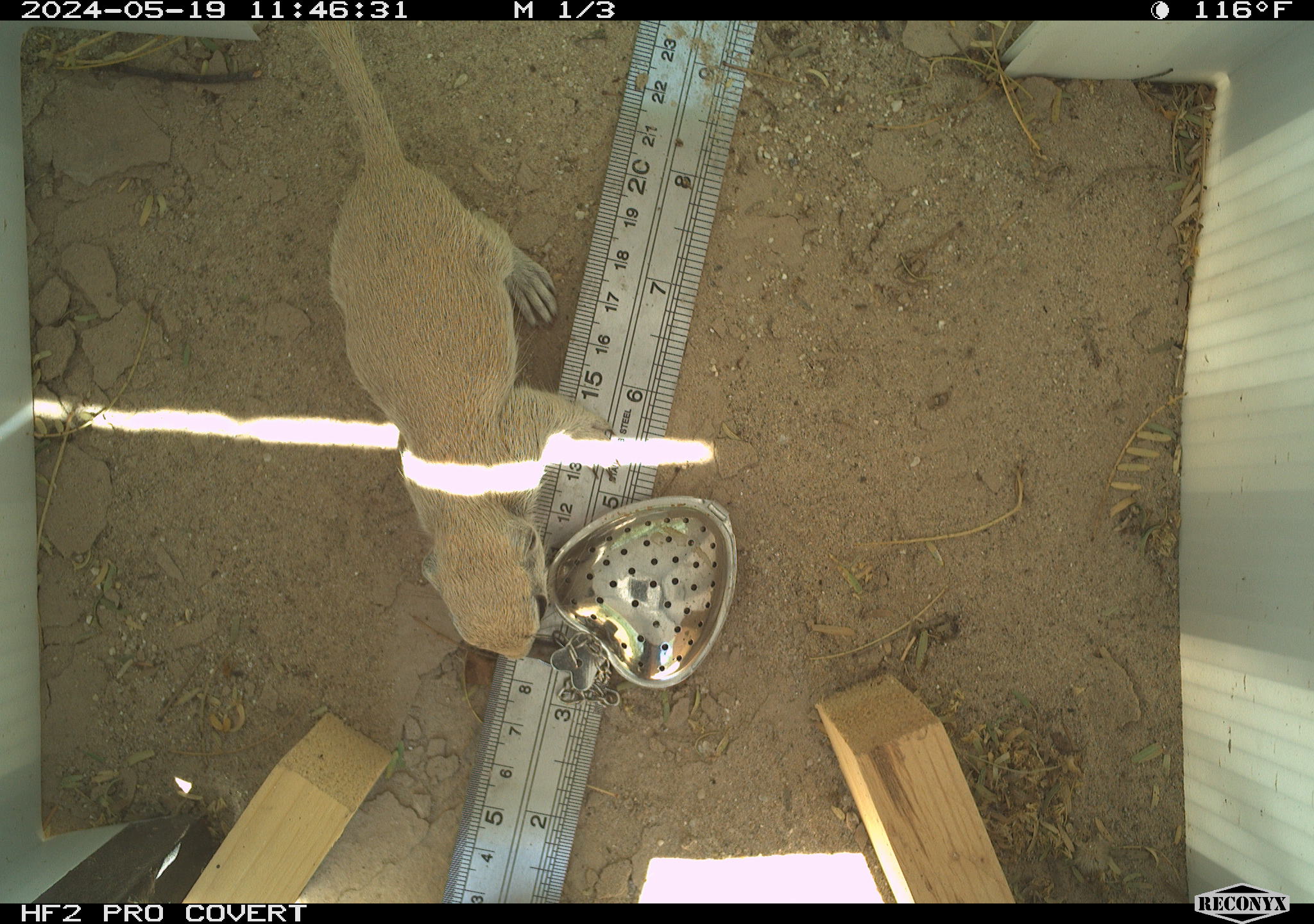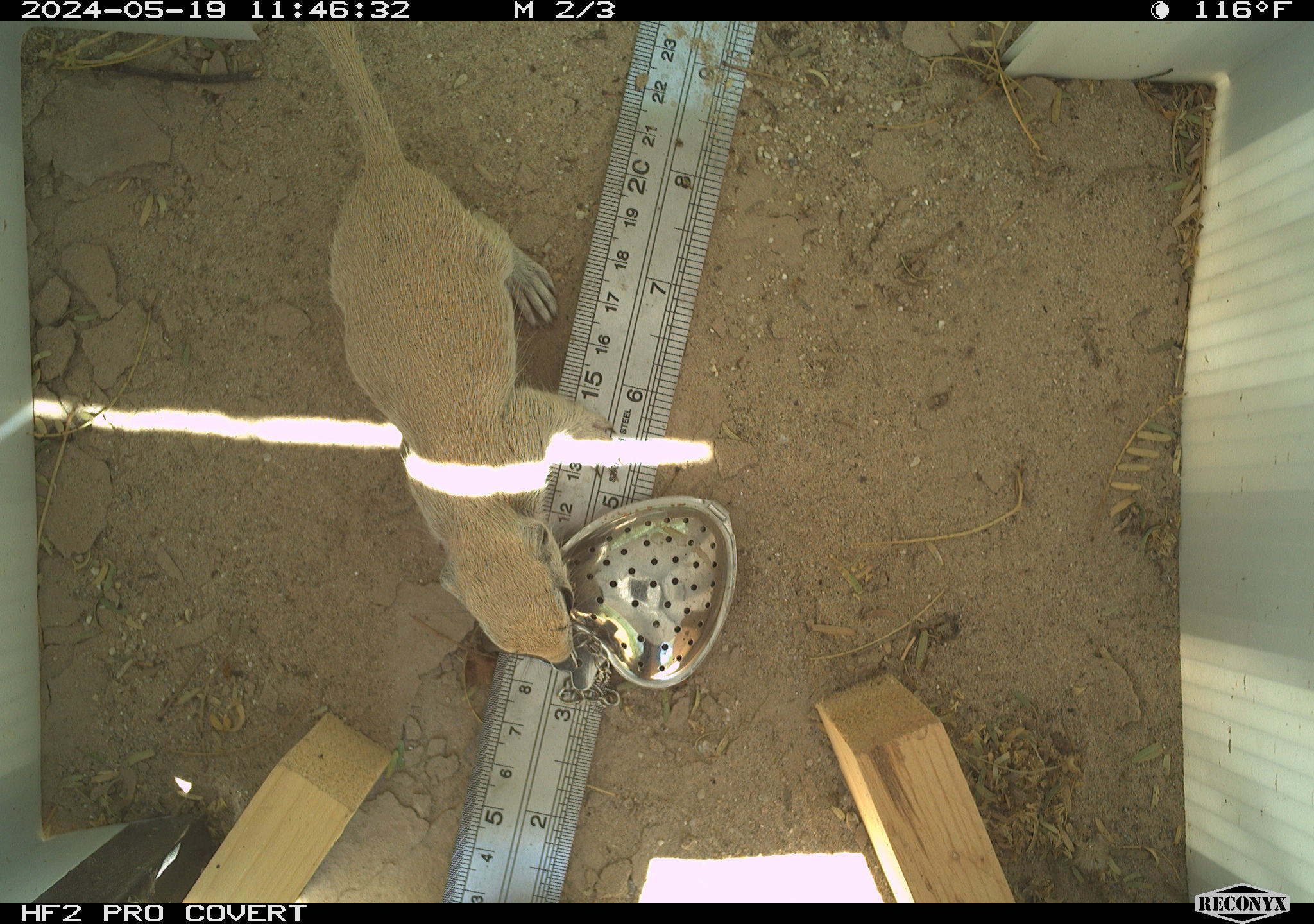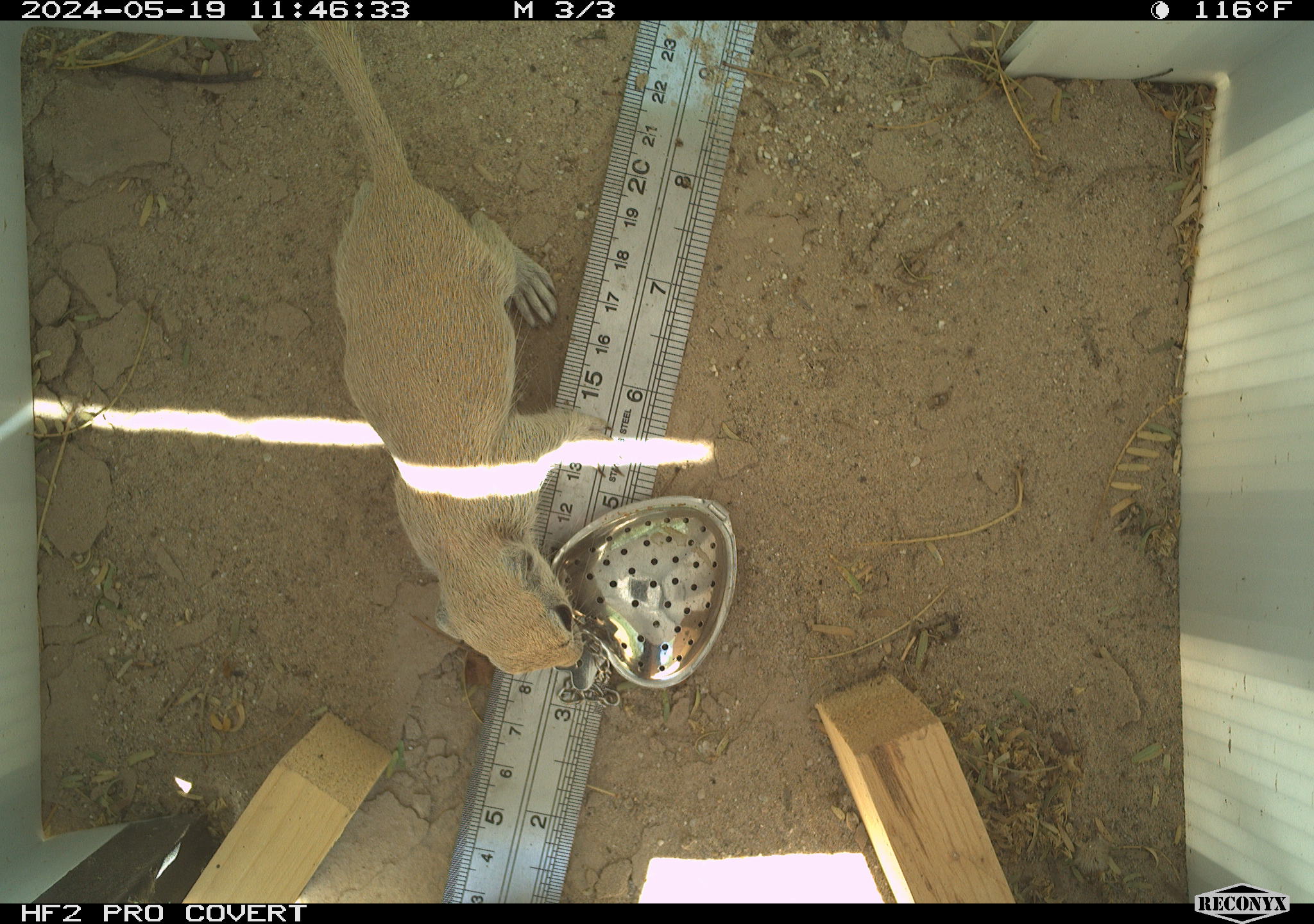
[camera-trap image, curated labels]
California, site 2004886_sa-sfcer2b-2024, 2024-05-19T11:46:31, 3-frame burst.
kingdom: Animalia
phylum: Chordata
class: Mammalia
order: Rodentia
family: Sciuridae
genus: Xerospermophilus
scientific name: Xerospermophilus tereticaudus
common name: round-tailed ground squirrel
Round-tailed ground squirrel (Xerospermophilus tereticaudus).